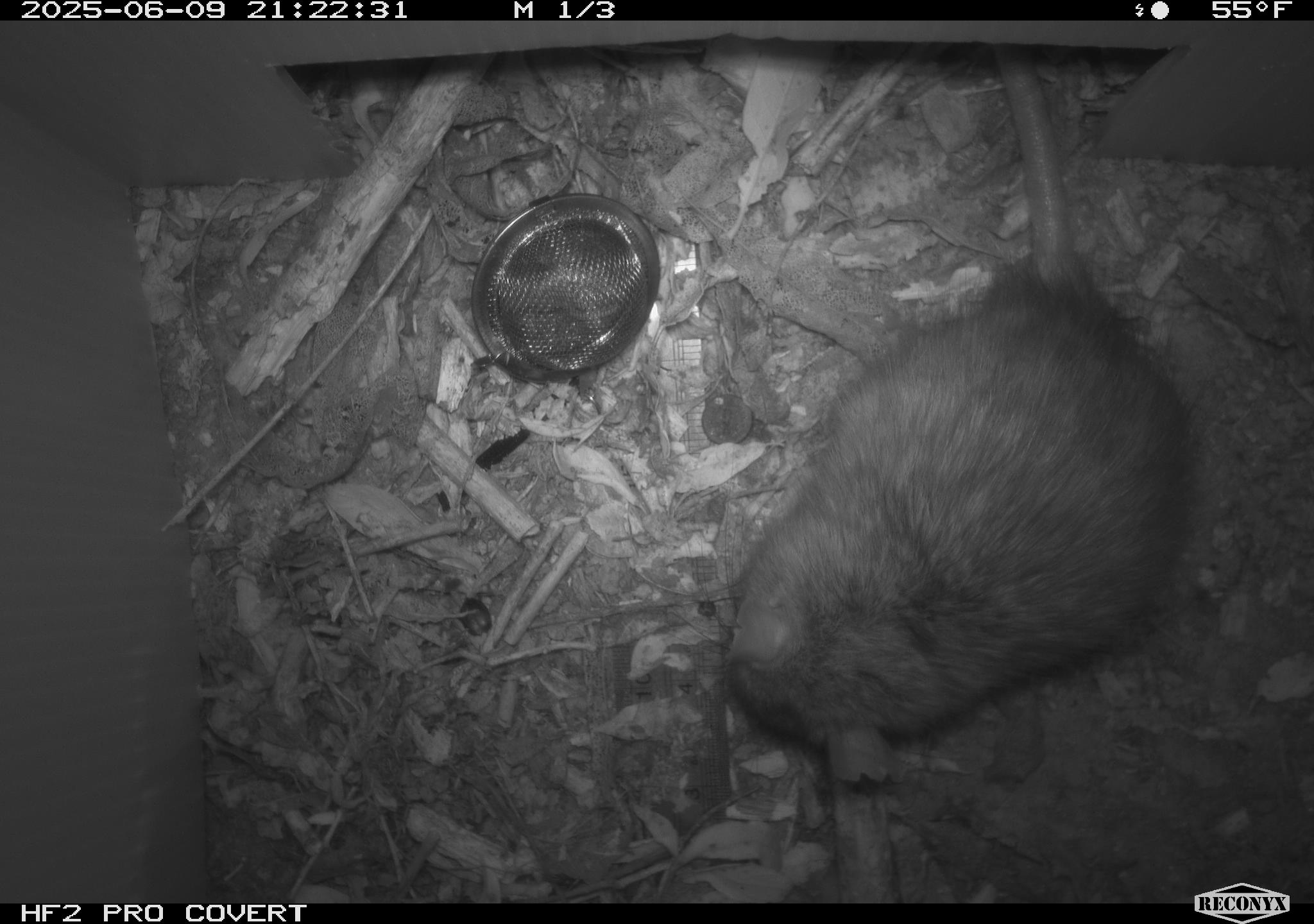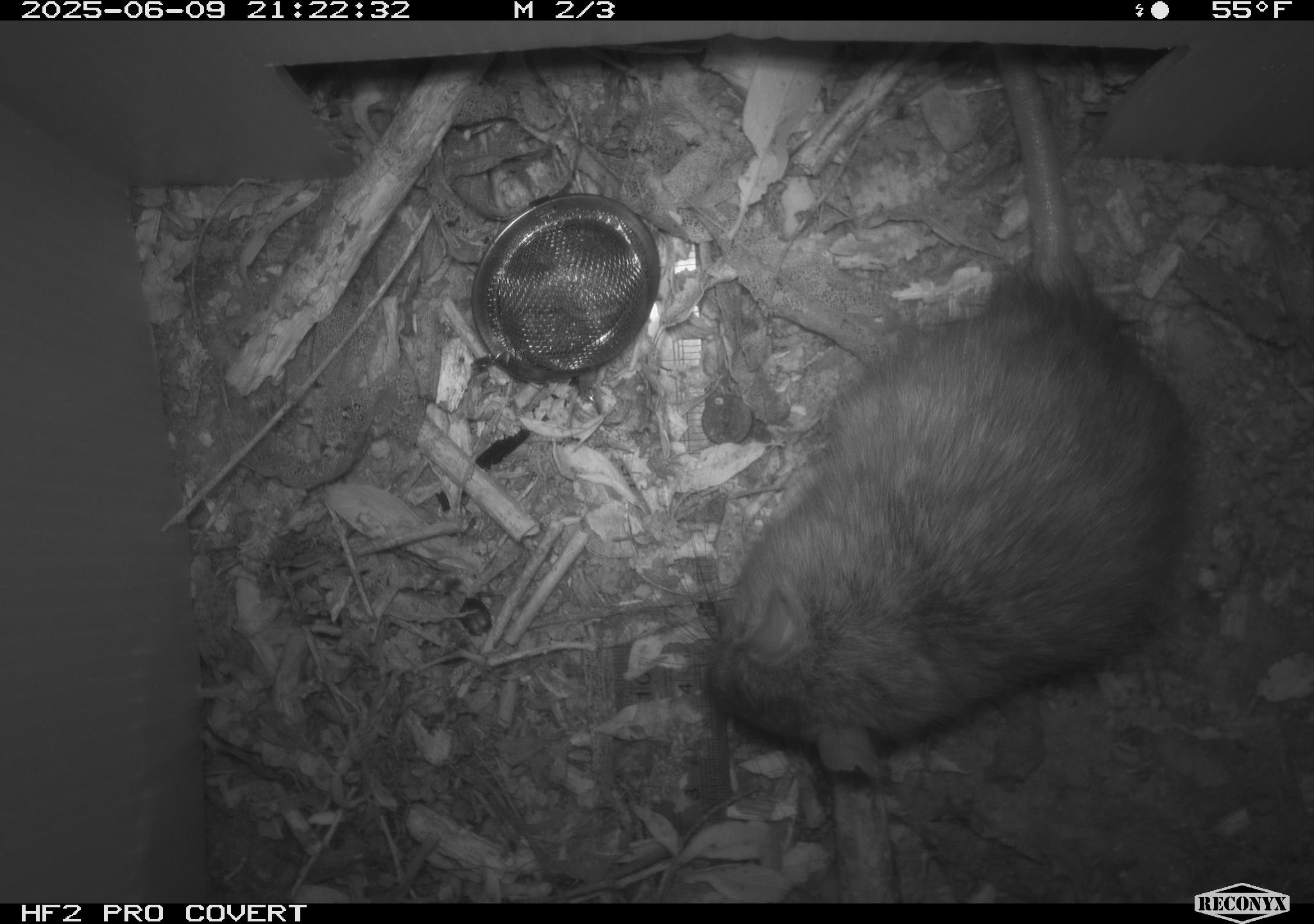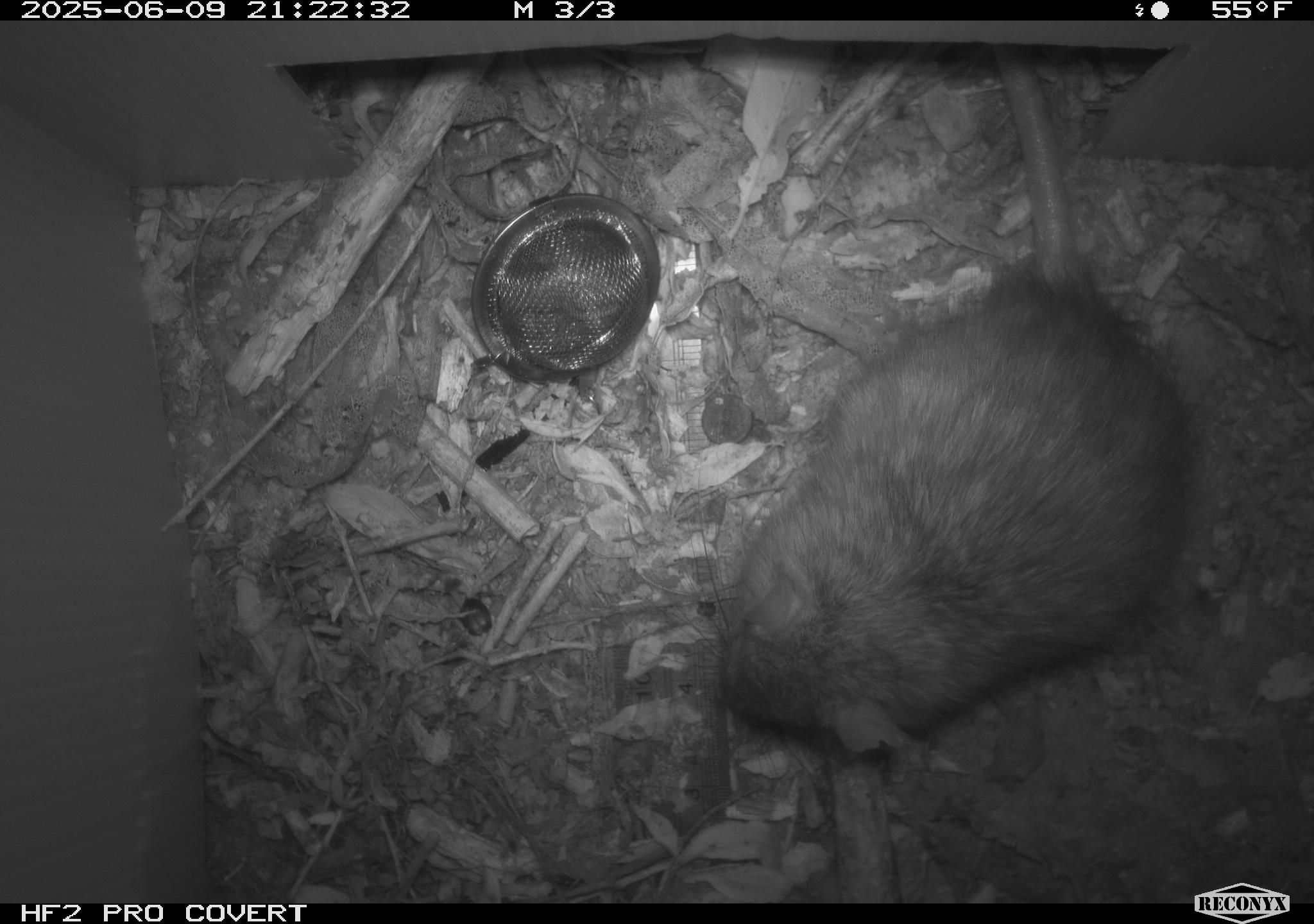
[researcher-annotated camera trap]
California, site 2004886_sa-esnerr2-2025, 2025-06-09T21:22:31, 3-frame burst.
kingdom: Animalia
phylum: Chordata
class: Mammalia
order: Rodentia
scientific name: Rodentia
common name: rodent